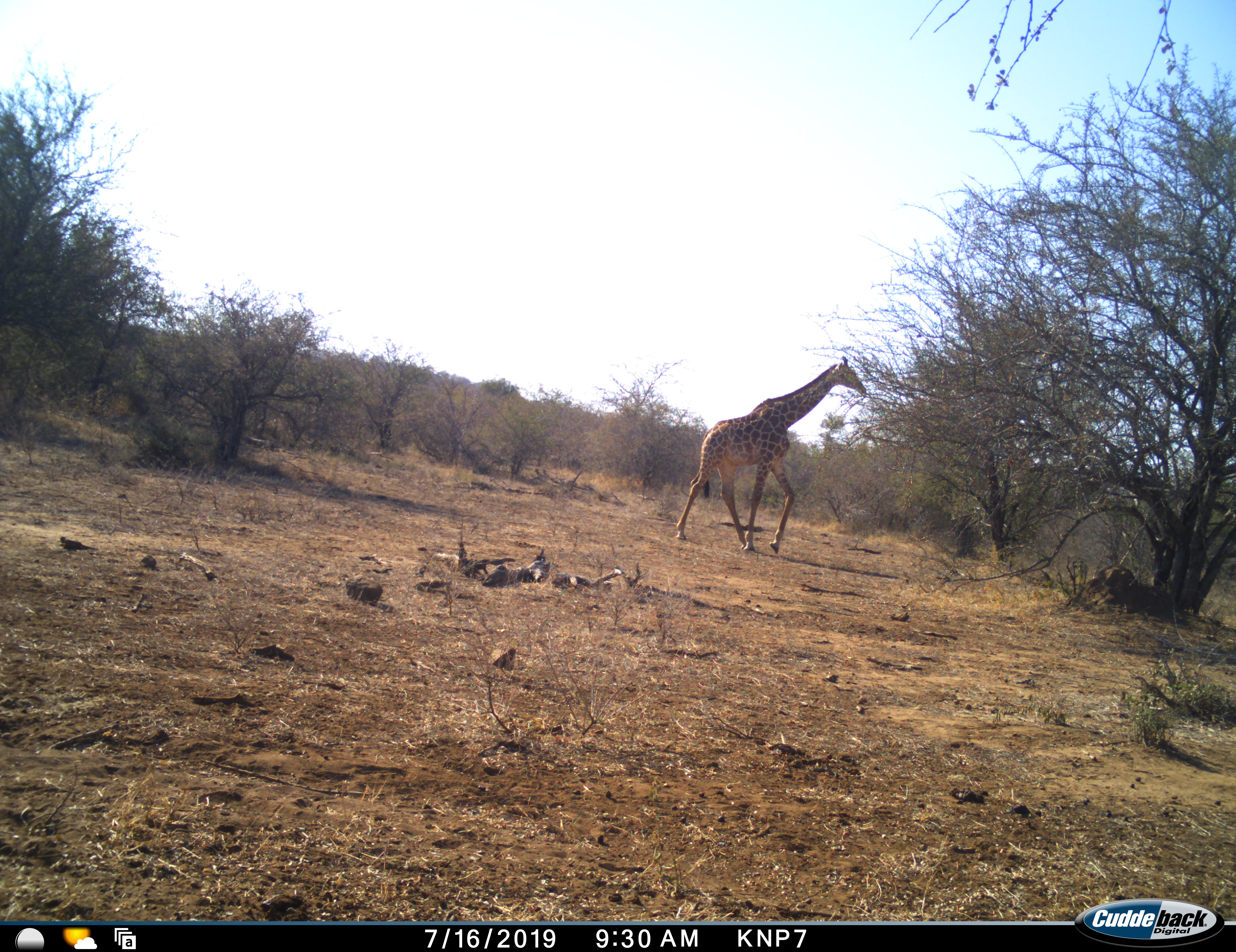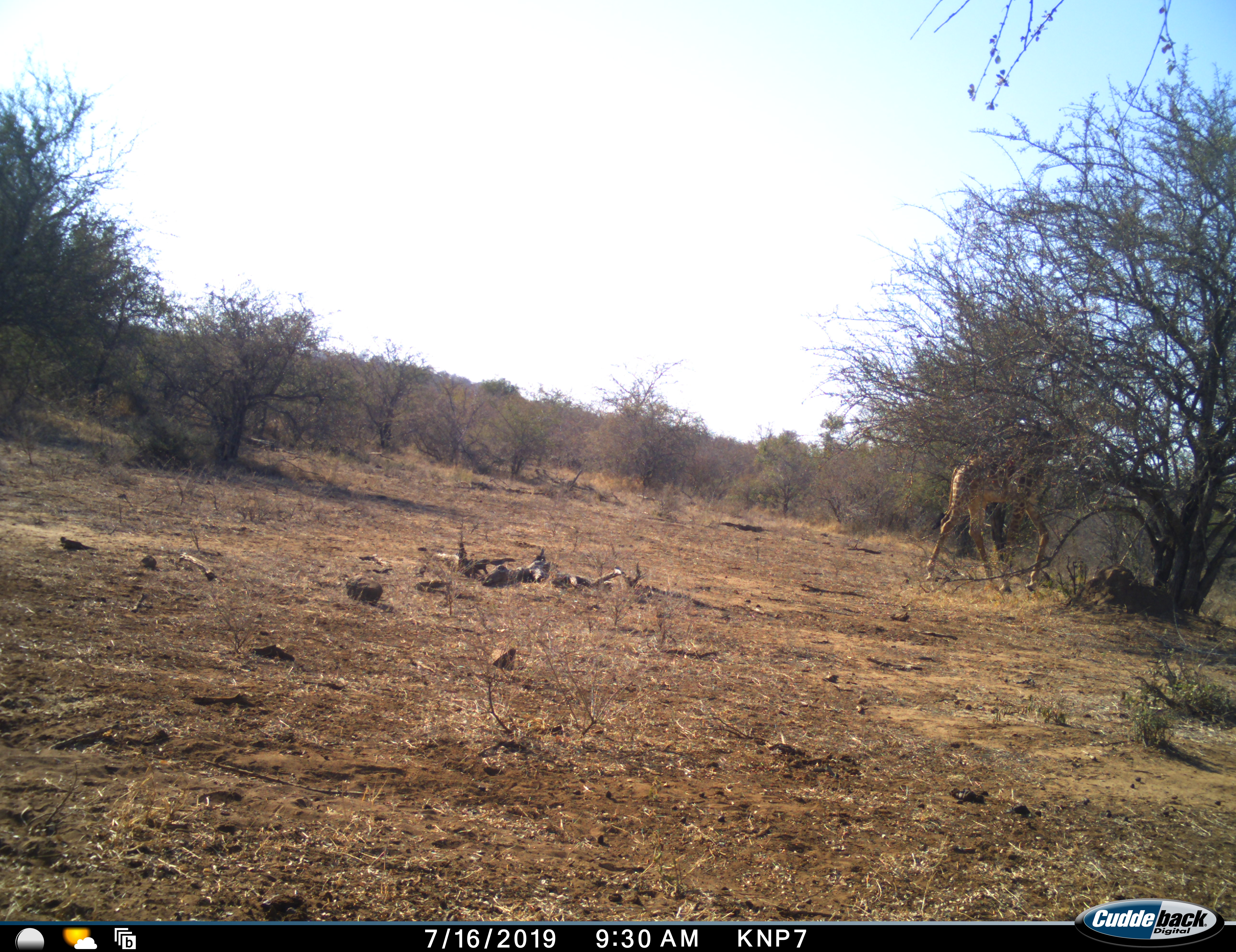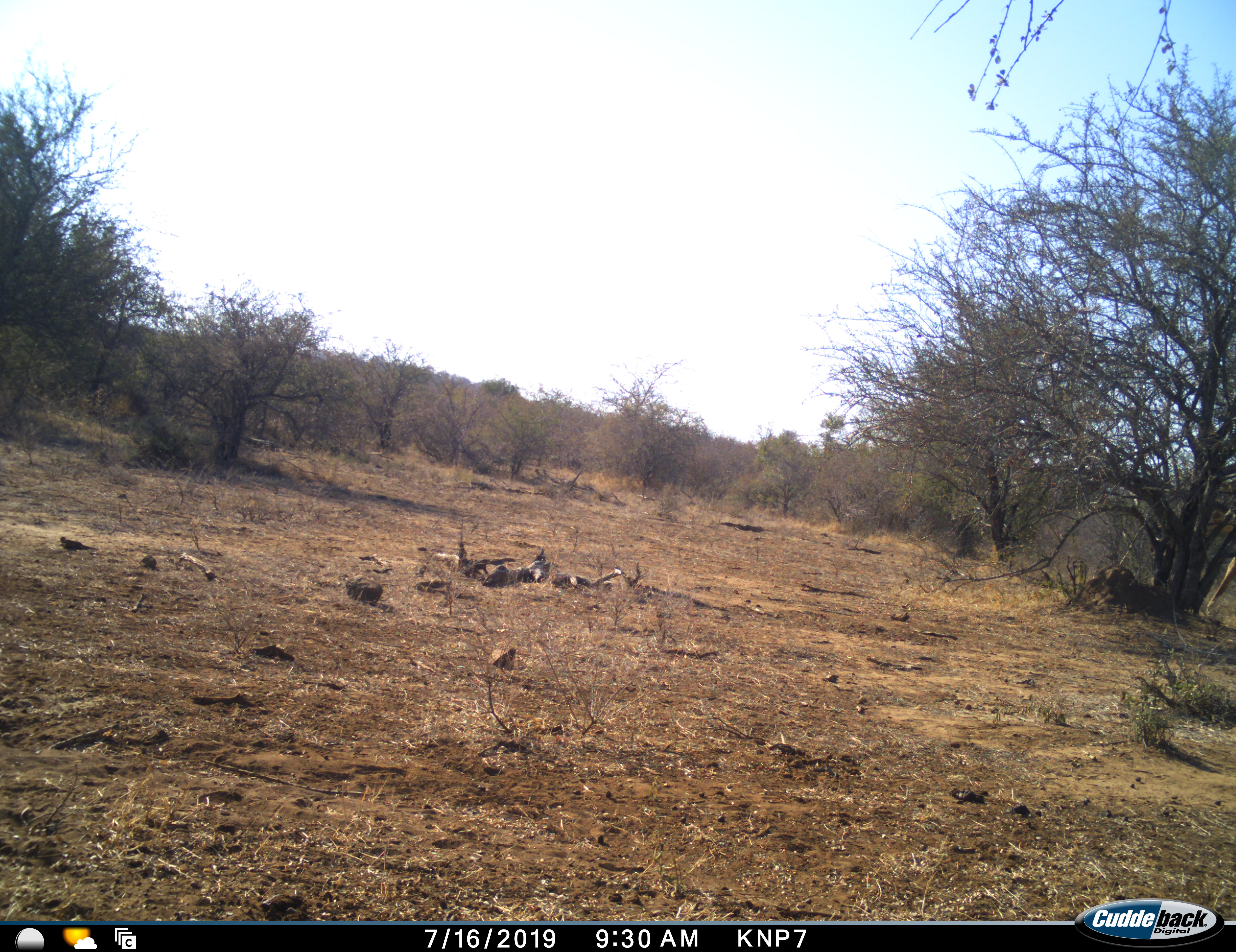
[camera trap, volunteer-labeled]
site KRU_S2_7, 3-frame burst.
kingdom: Animalia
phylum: Chordata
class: Mammalia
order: Artiodactyla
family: Giraffidae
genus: Giraffa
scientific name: Giraffa camelopardalis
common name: giraffe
Giraffe (Giraffa camelopardalis), count 1. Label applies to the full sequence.